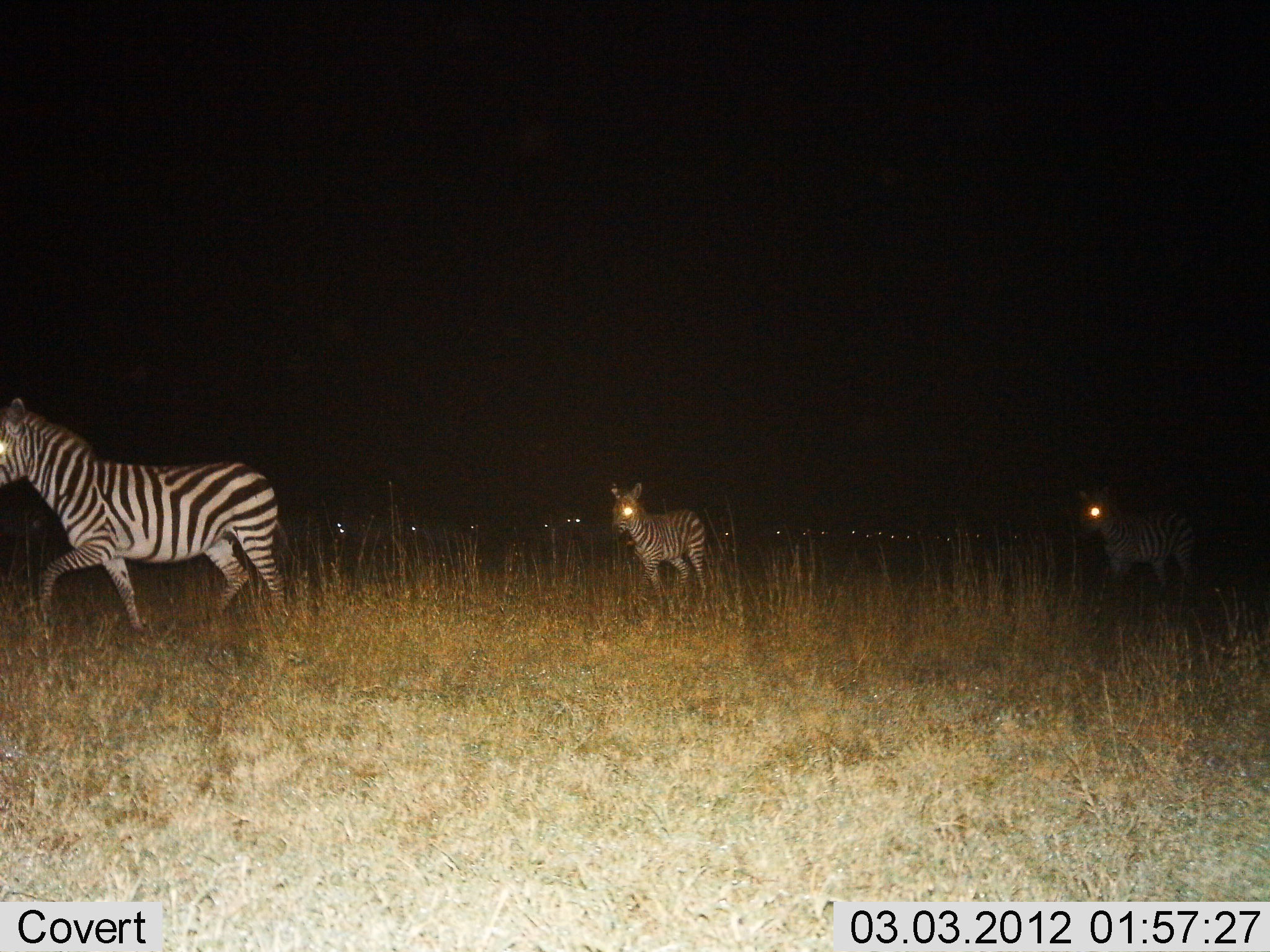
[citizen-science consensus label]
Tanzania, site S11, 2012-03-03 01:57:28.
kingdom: Animalia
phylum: Chordata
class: Mammalia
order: Perissodactyla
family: Equidae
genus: Equus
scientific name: Equus quagga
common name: plains zebra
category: zebra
Zebra (plains zebra) (Equus quagga), count 3. Behavior (volunteer vote fractions): standing 18%, resting 0%, moving 88%, interacting 0%. Young present (vote fraction): 29%. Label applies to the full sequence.